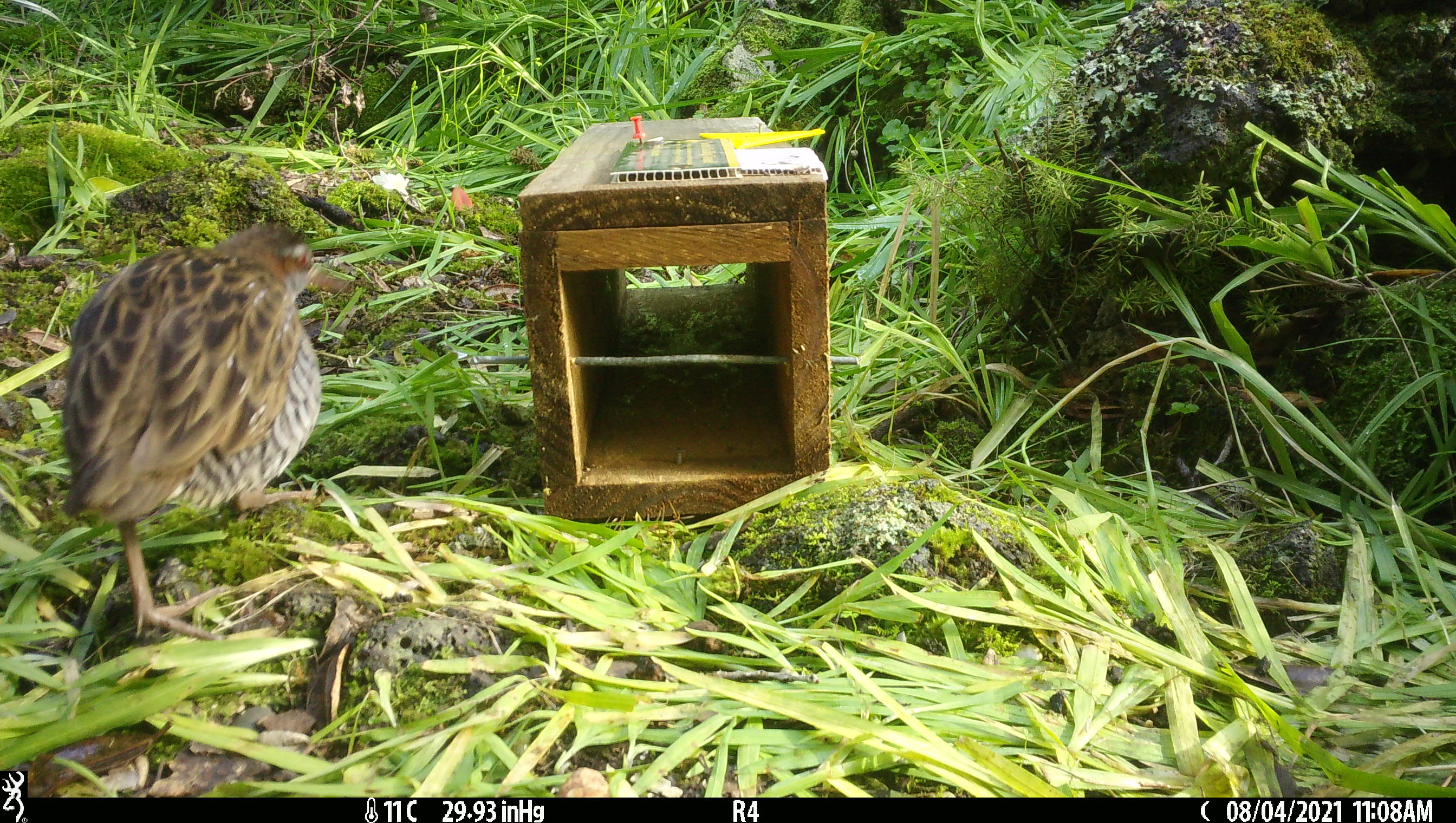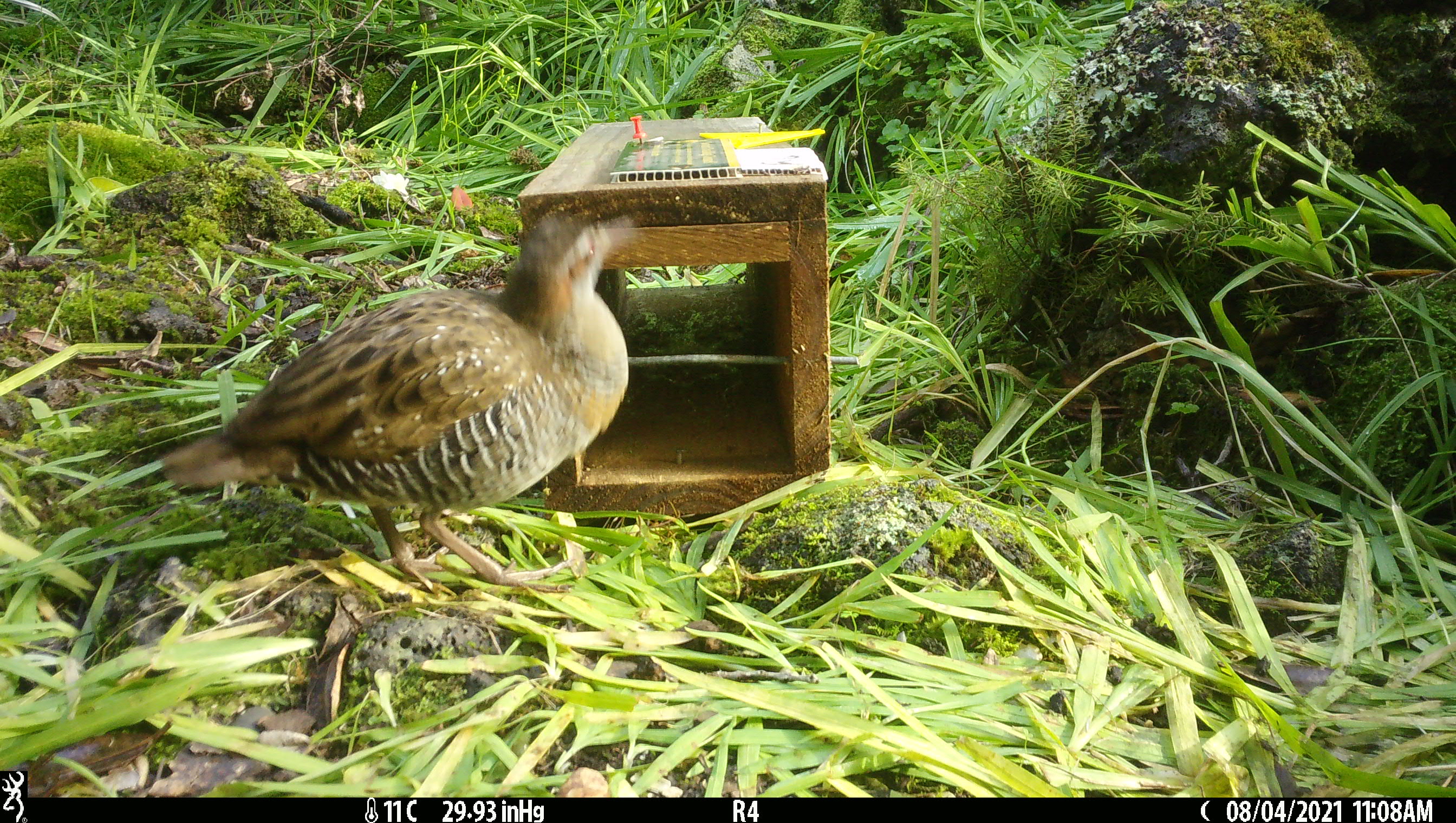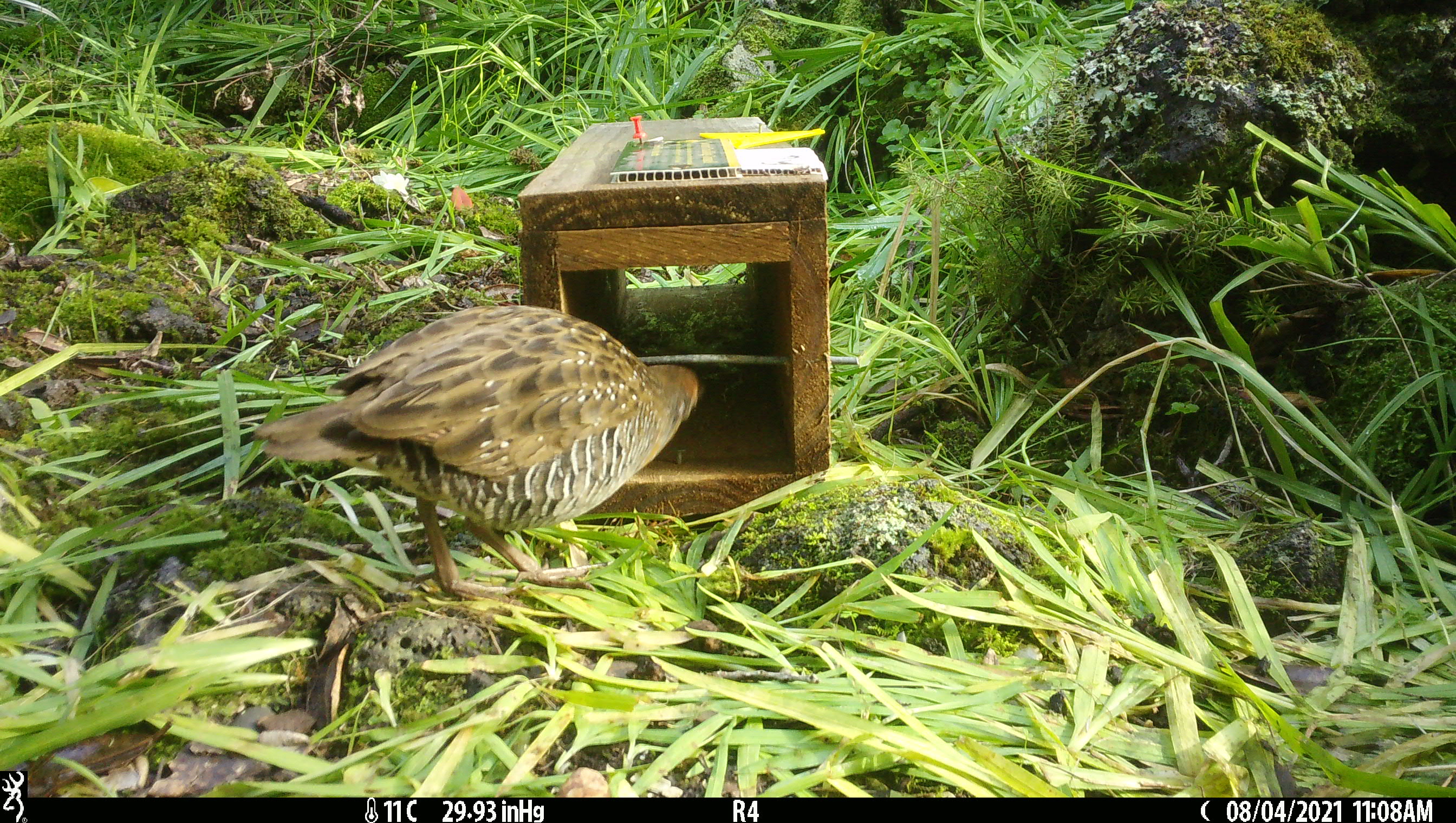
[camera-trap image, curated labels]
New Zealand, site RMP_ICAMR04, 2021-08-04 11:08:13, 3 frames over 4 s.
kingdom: Animalia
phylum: Chordata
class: Aves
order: Gruiformes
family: Rallidae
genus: Gallirallus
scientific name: Gallirallus philippensis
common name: buff-banded rail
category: banded rail